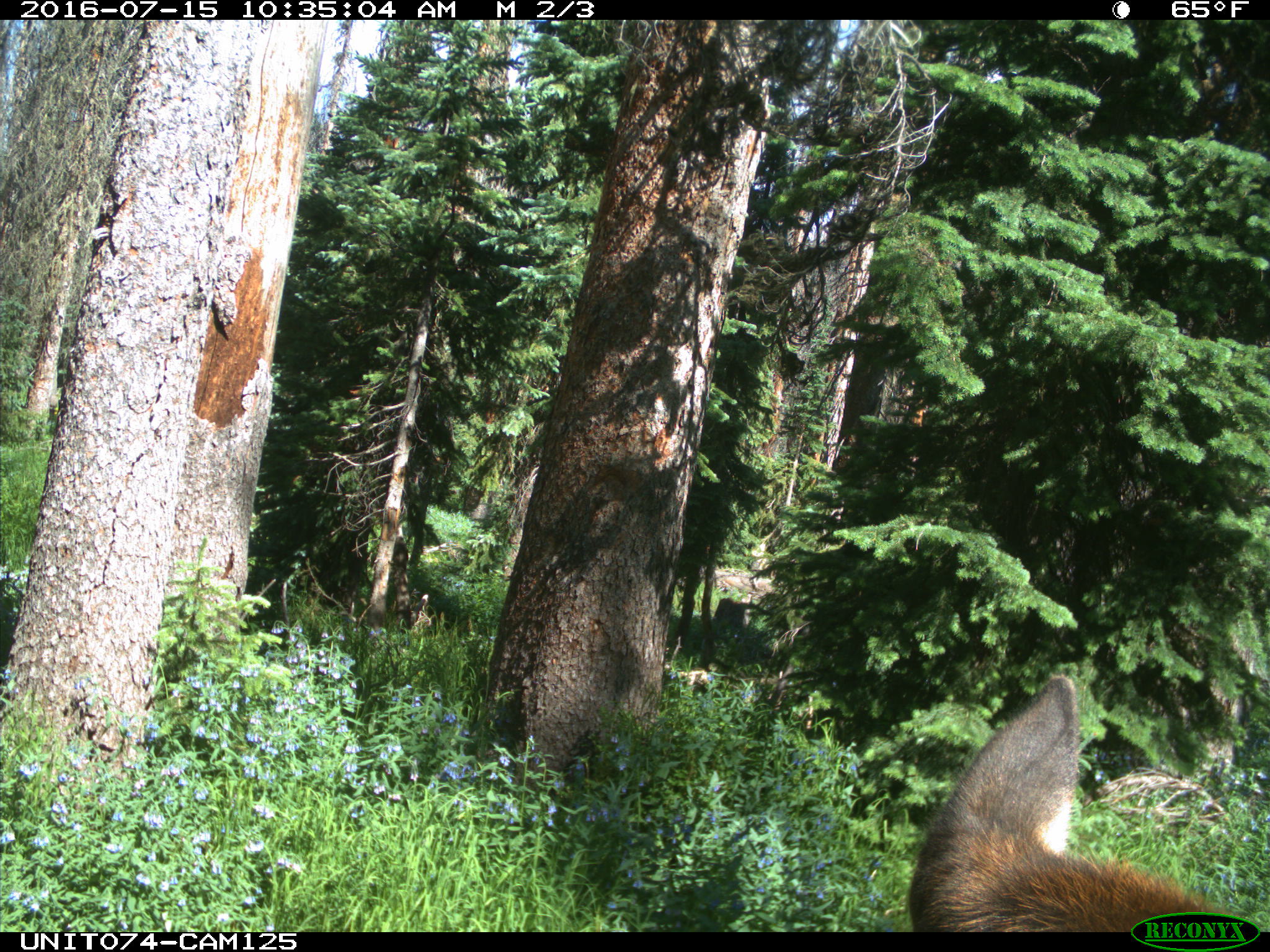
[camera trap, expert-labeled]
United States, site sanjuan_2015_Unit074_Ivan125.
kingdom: Animalia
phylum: Chordata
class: Mammalia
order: Artiodactyla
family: Cervidae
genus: Cervus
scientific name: Cervus elaphus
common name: red deer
Cervus elaphus (red deer).